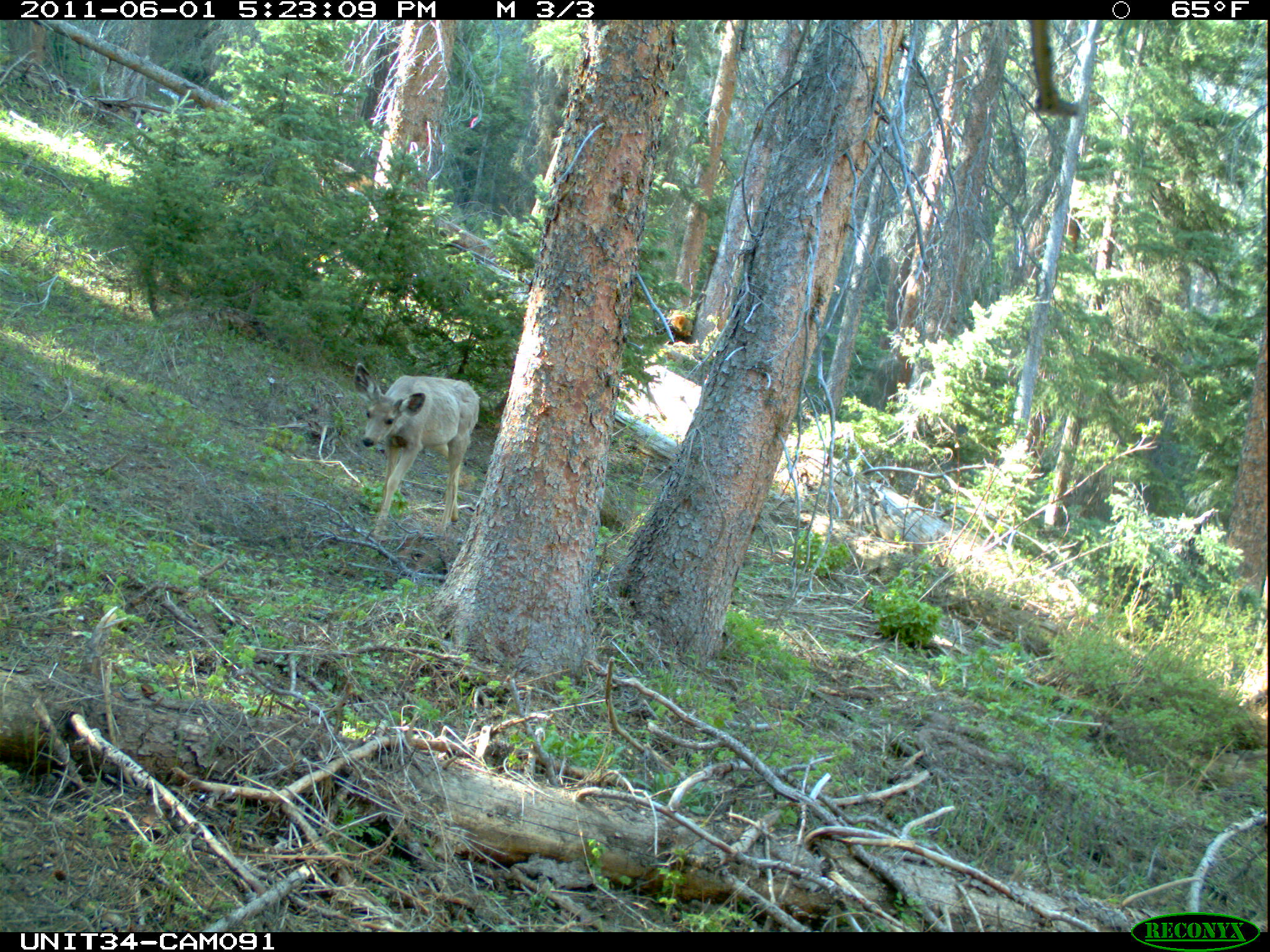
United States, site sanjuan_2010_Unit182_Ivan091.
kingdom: Animalia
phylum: Chordata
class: Mammalia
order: Artiodactyla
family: Cervidae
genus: Odocoileus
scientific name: Odocoileus hemionus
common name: mule deer